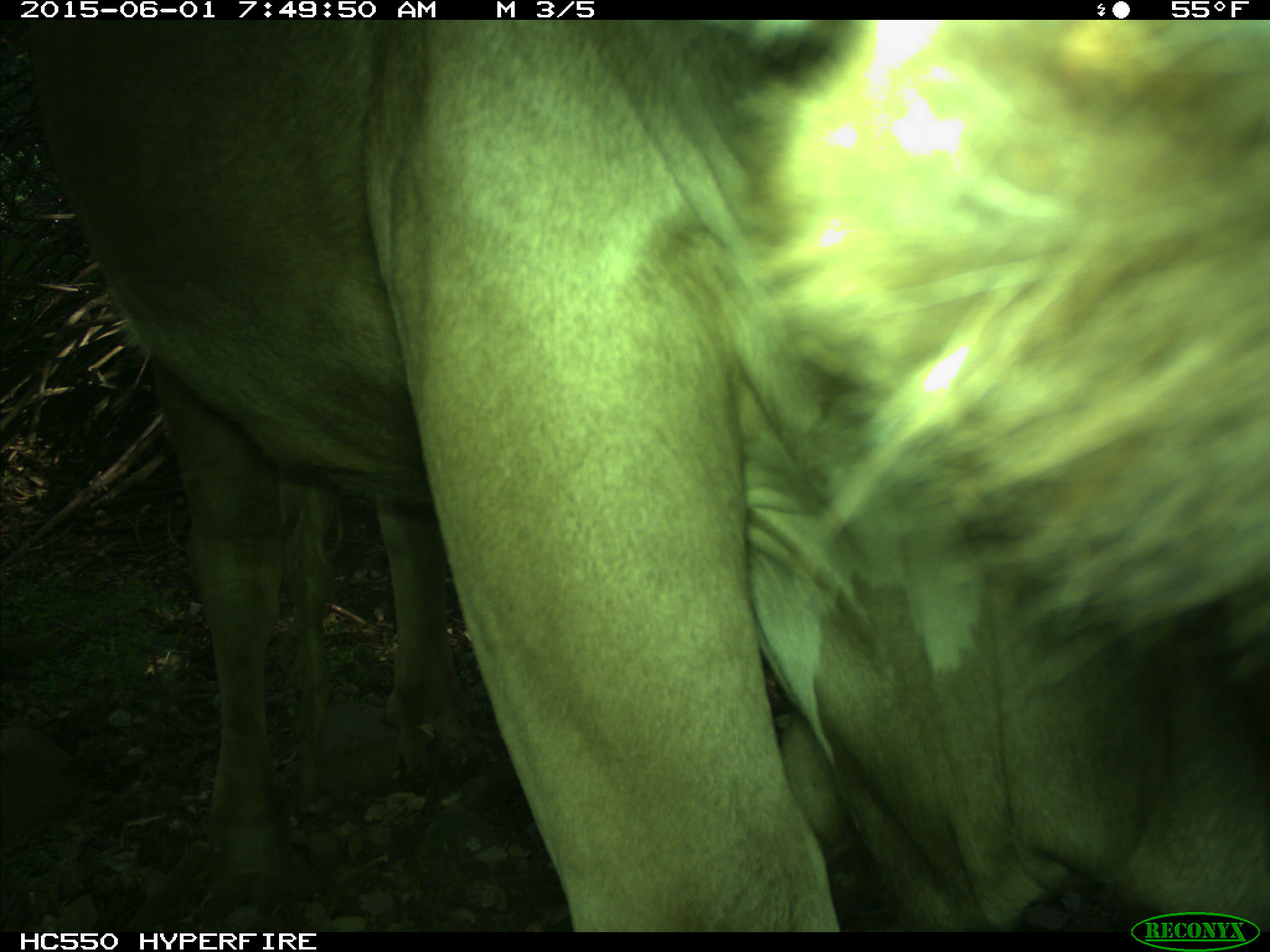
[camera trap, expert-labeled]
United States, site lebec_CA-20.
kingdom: Animalia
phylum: Chordata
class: Mammalia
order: Artiodactyla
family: Bovidae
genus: Bos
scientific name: Bos taurus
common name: domestic cow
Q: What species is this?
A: Bos taurus (domestic cow).